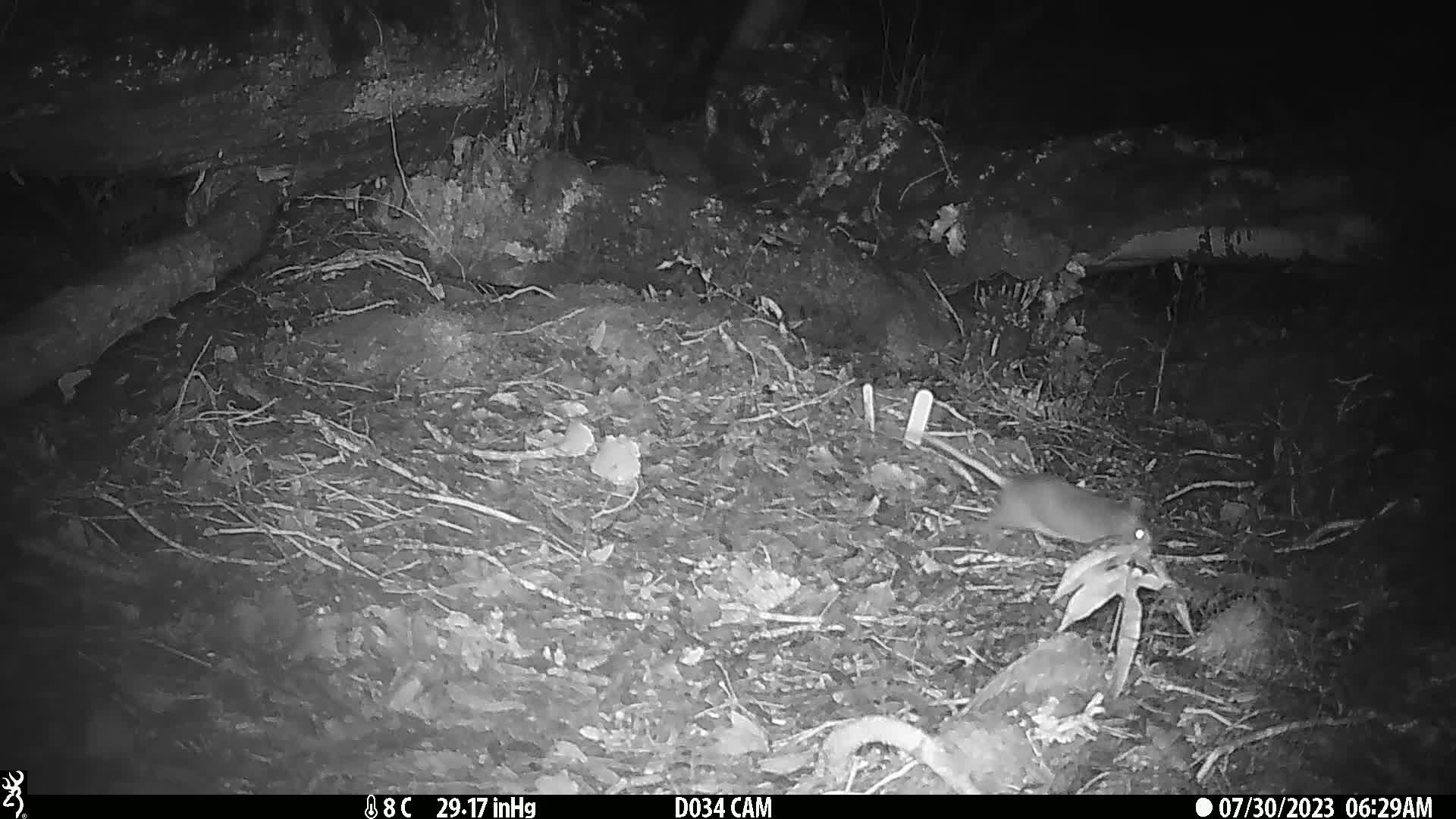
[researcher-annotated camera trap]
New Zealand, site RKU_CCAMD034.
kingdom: Animalia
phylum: Chordata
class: Mammalia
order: Rodentia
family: Muridae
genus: Rattus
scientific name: Rattus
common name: rat